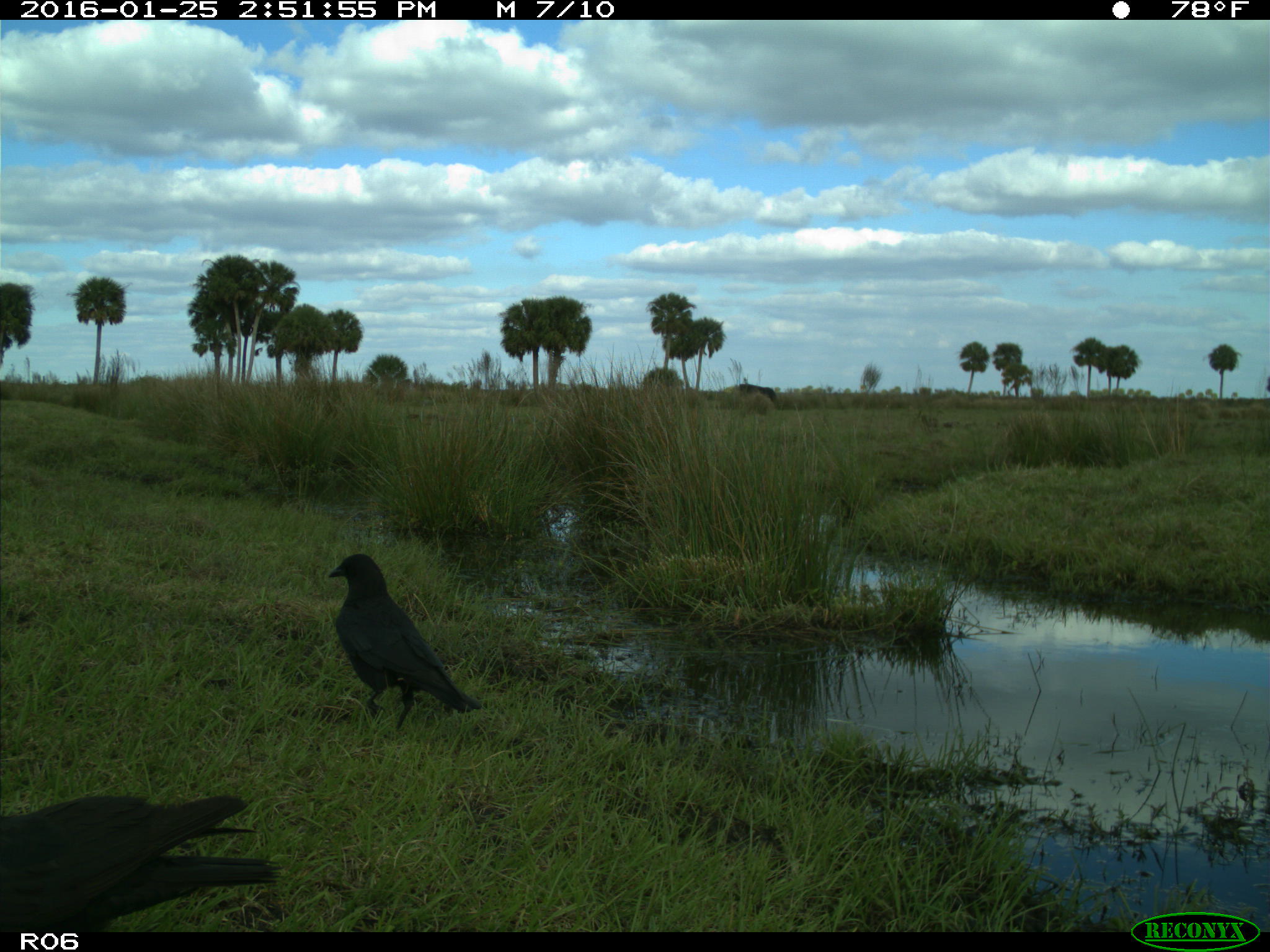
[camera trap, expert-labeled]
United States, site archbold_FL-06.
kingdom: Animalia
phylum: Chordata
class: Mammalia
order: Artiodactyla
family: Bovidae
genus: Bos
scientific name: Bos taurus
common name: domestic cow